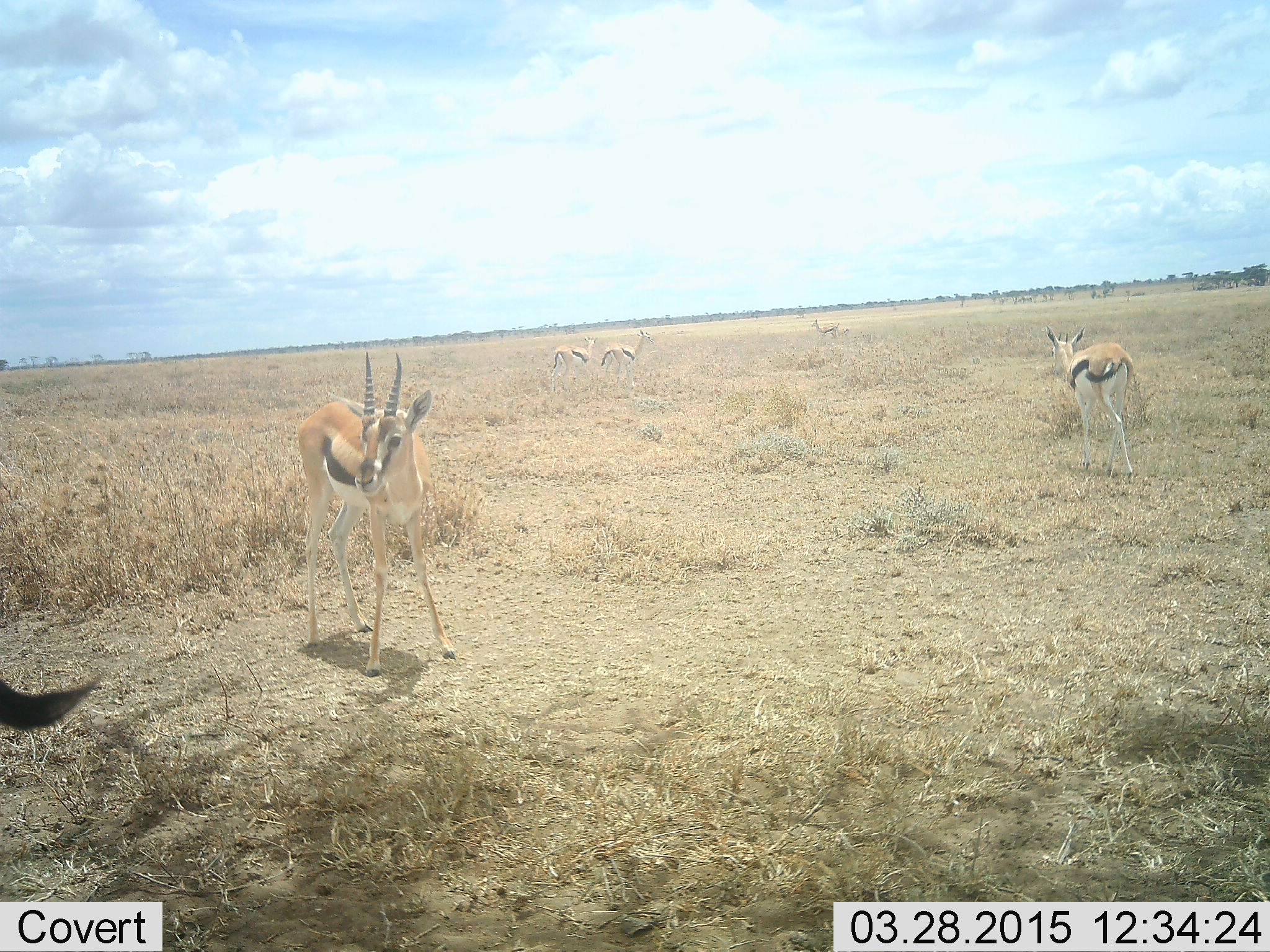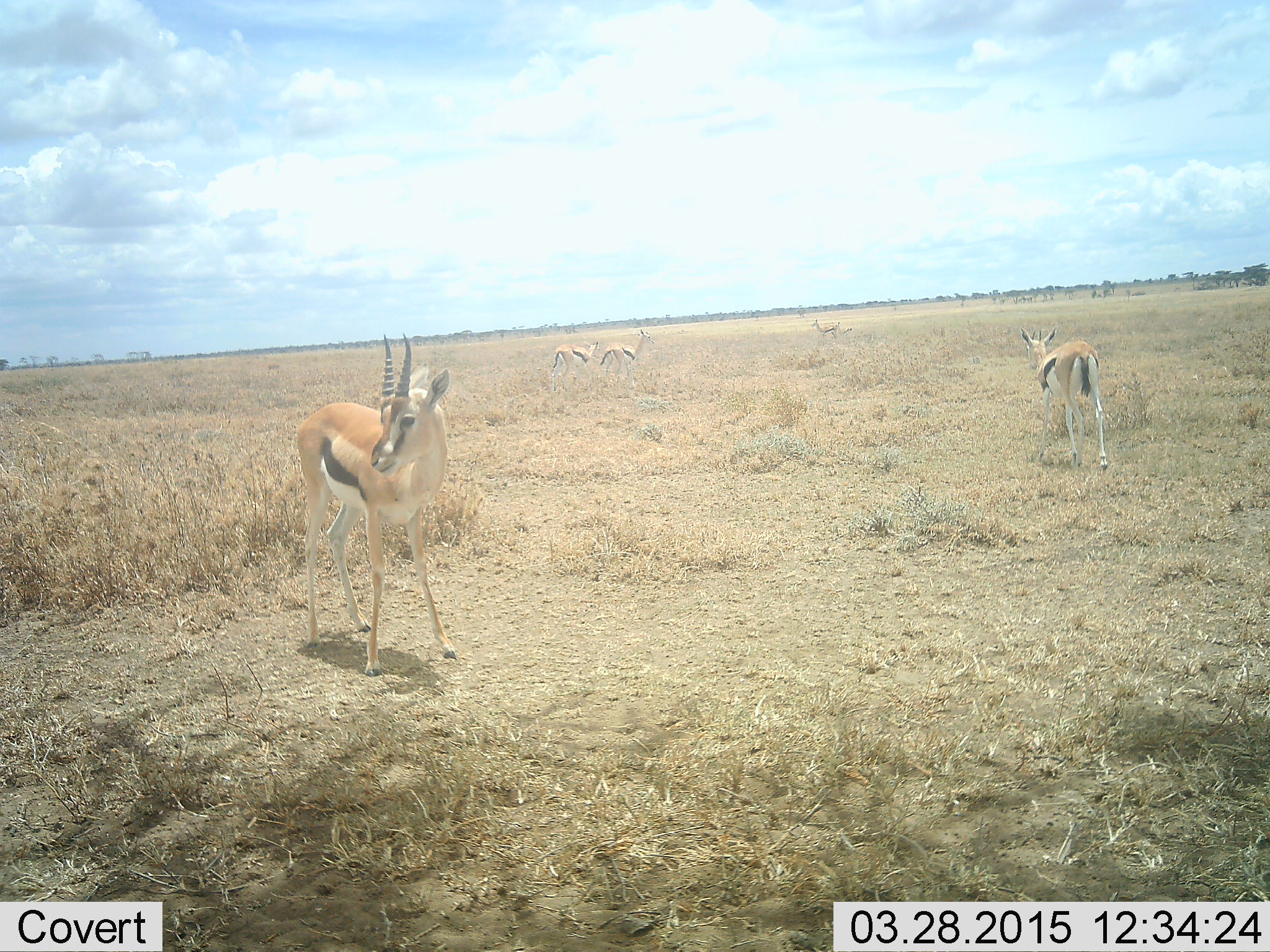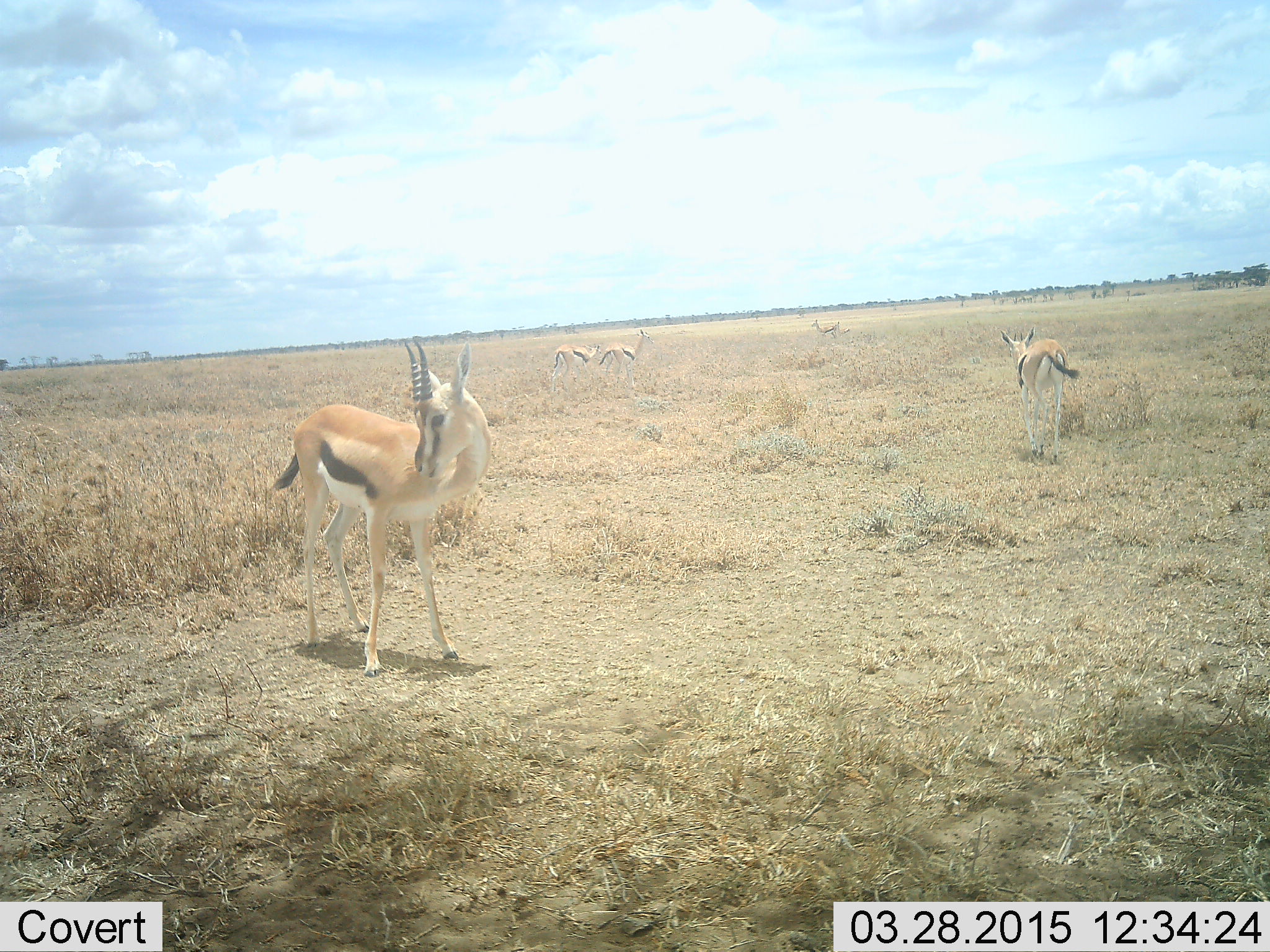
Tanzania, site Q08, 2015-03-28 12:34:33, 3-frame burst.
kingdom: Animalia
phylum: Chordata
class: Mammalia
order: Artiodactyla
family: Bovidae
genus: Eudorcas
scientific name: Eudorcas thomsonii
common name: thomson's gazelle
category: gazellethomsons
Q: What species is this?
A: Gazellethomsons (thomson's gazelle) (Eudorcas thomsonii).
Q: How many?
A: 5.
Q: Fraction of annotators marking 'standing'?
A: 100%.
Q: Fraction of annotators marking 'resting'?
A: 10%.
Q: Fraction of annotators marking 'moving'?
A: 40%.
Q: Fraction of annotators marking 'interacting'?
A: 10%.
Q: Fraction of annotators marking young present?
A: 0%.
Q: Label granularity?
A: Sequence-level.